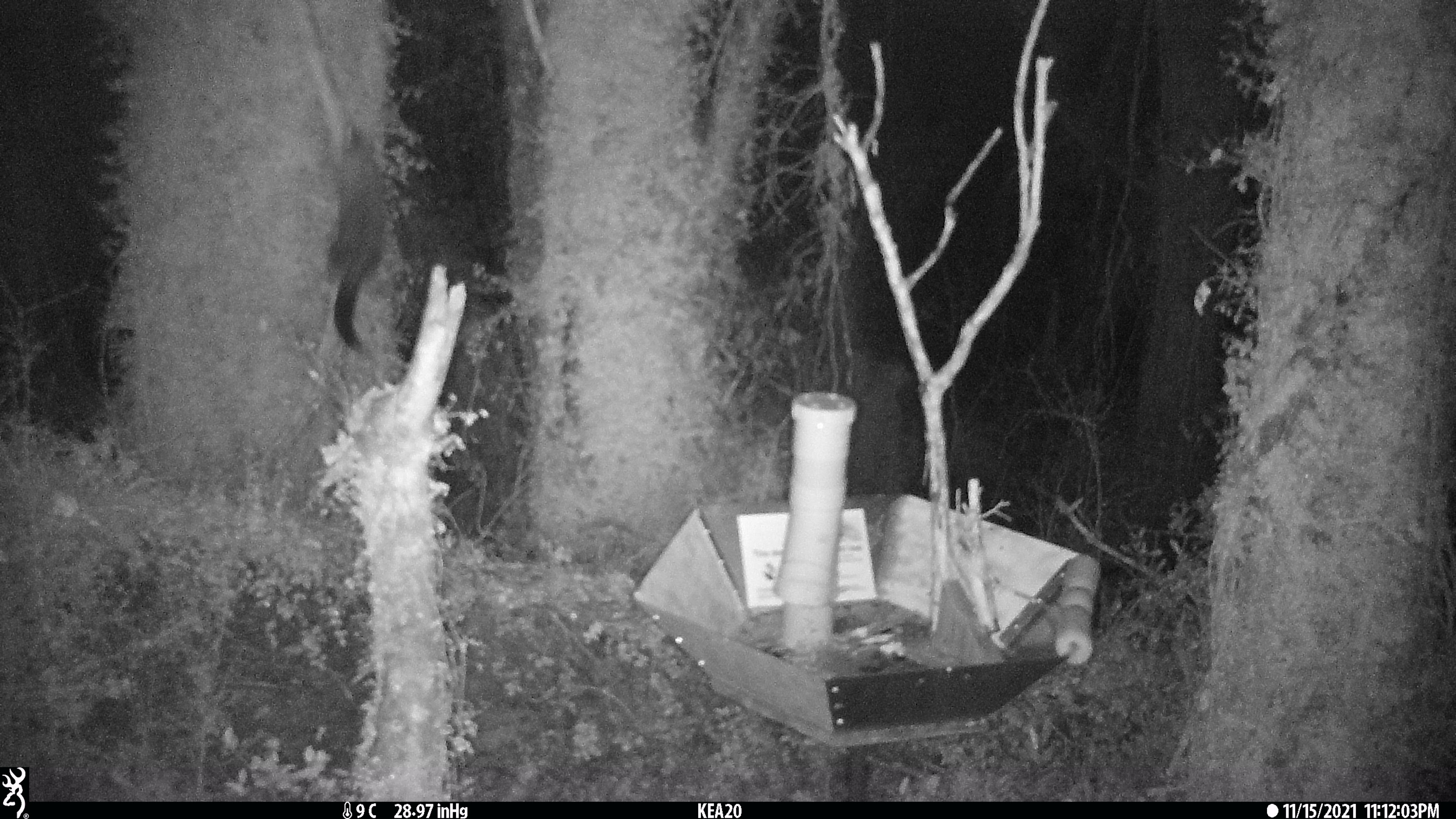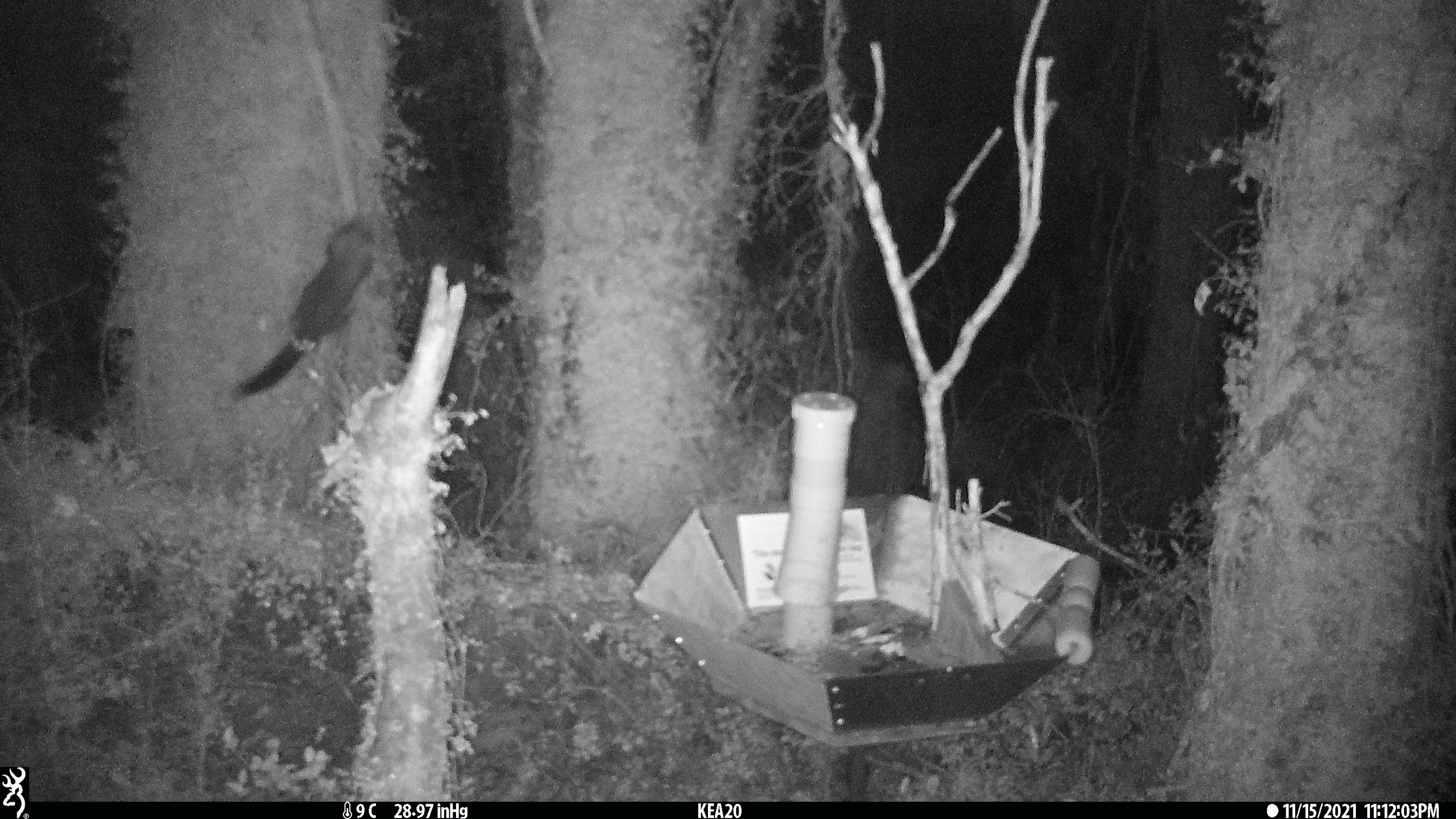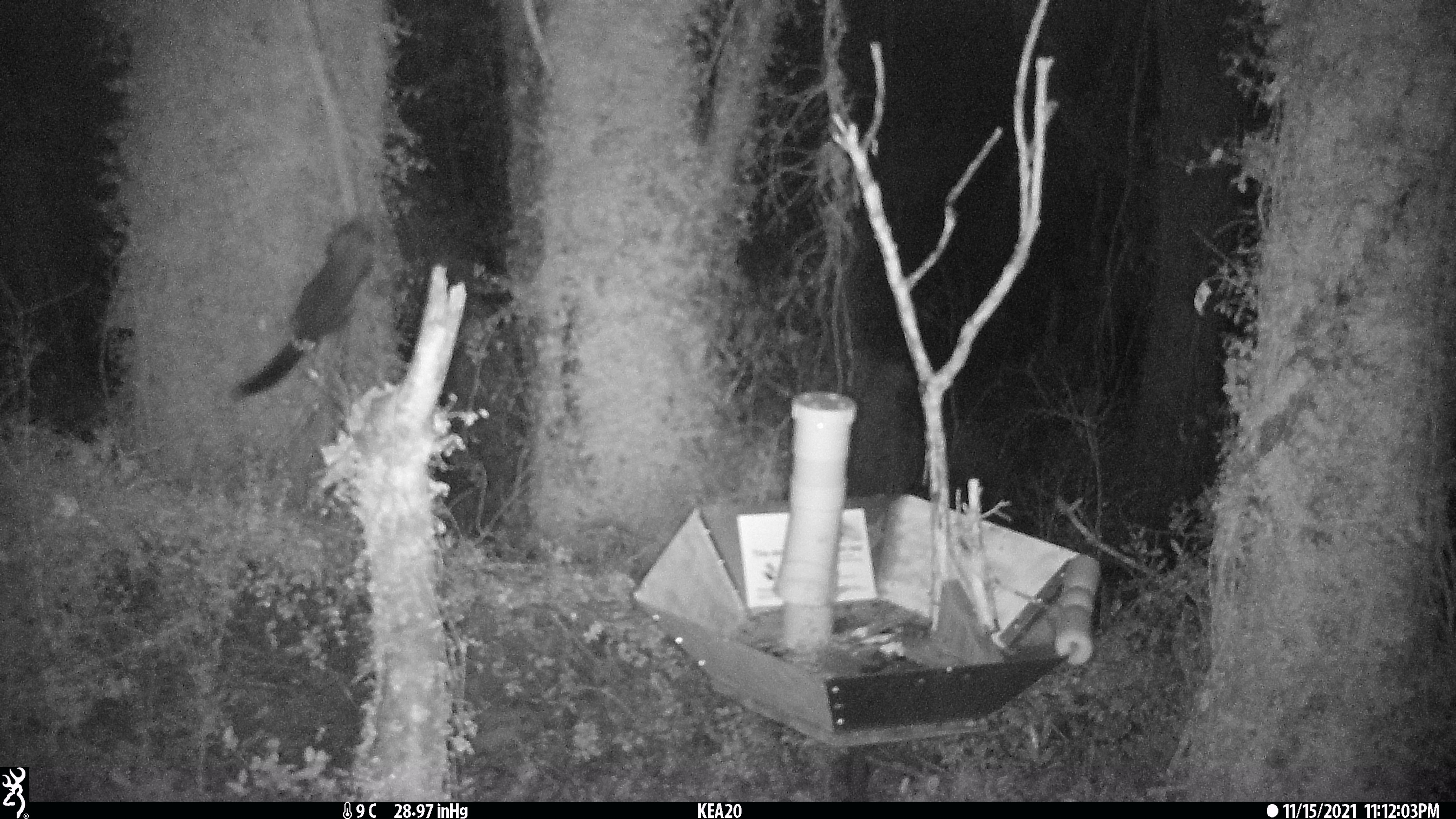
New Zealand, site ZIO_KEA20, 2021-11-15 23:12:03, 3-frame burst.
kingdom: Animalia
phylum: Chordata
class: Mammalia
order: Diprotodontia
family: Phalangeridae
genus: Trichosurus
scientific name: Trichosurus vulpecula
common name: common brushtail possum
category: possum